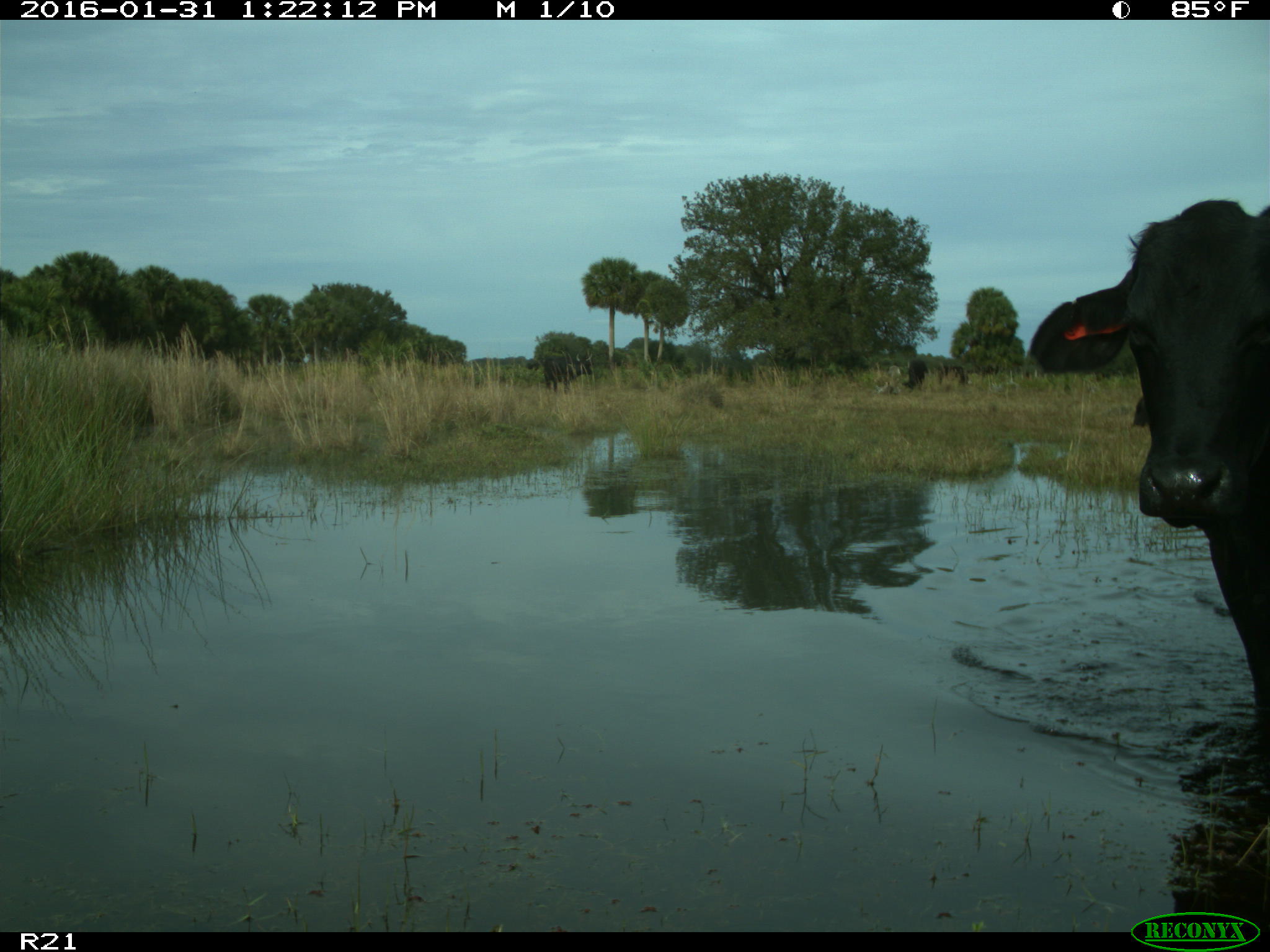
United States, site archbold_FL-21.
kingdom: Animalia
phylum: Chordata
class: Mammalia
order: Artiodactyla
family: Bovidae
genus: Bos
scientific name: Bos taurus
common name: domestic cow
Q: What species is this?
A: Bos taurus (domestic cow).